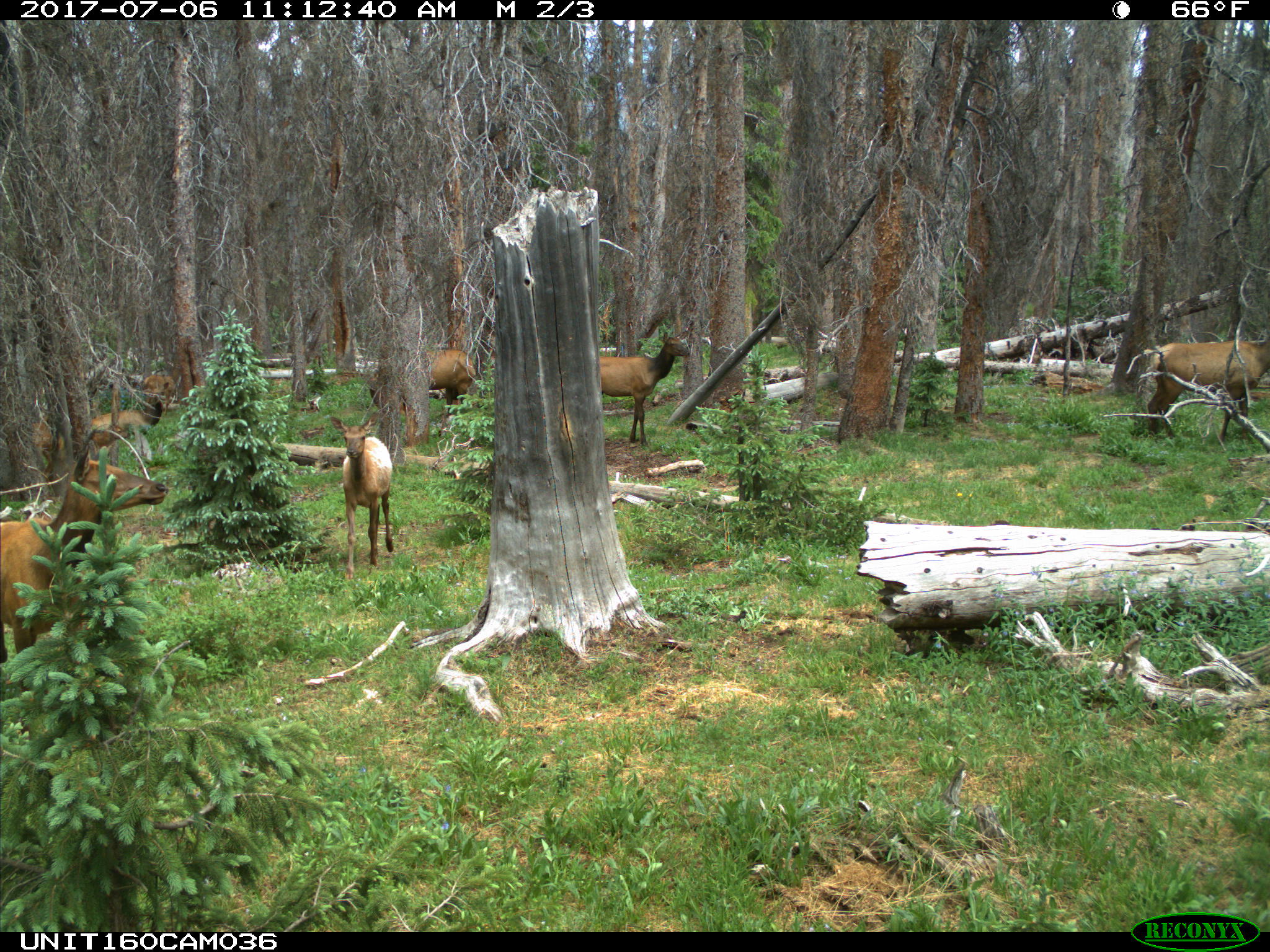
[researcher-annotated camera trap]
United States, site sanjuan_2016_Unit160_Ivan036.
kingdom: Animalia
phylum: Chordata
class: Mammalia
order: Artiodactyla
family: Cervidae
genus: Cervus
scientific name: Cervus elaphus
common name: red deer